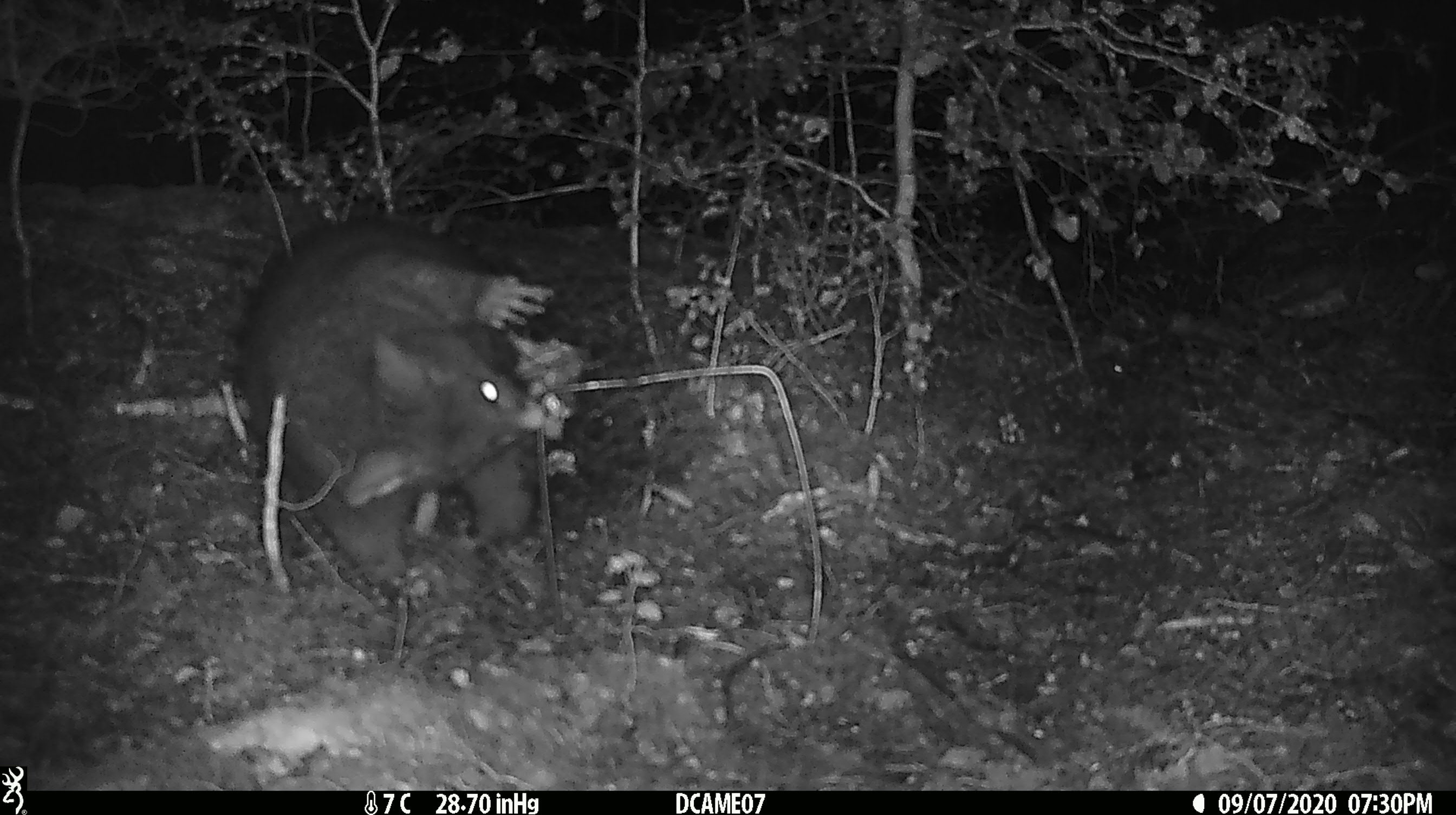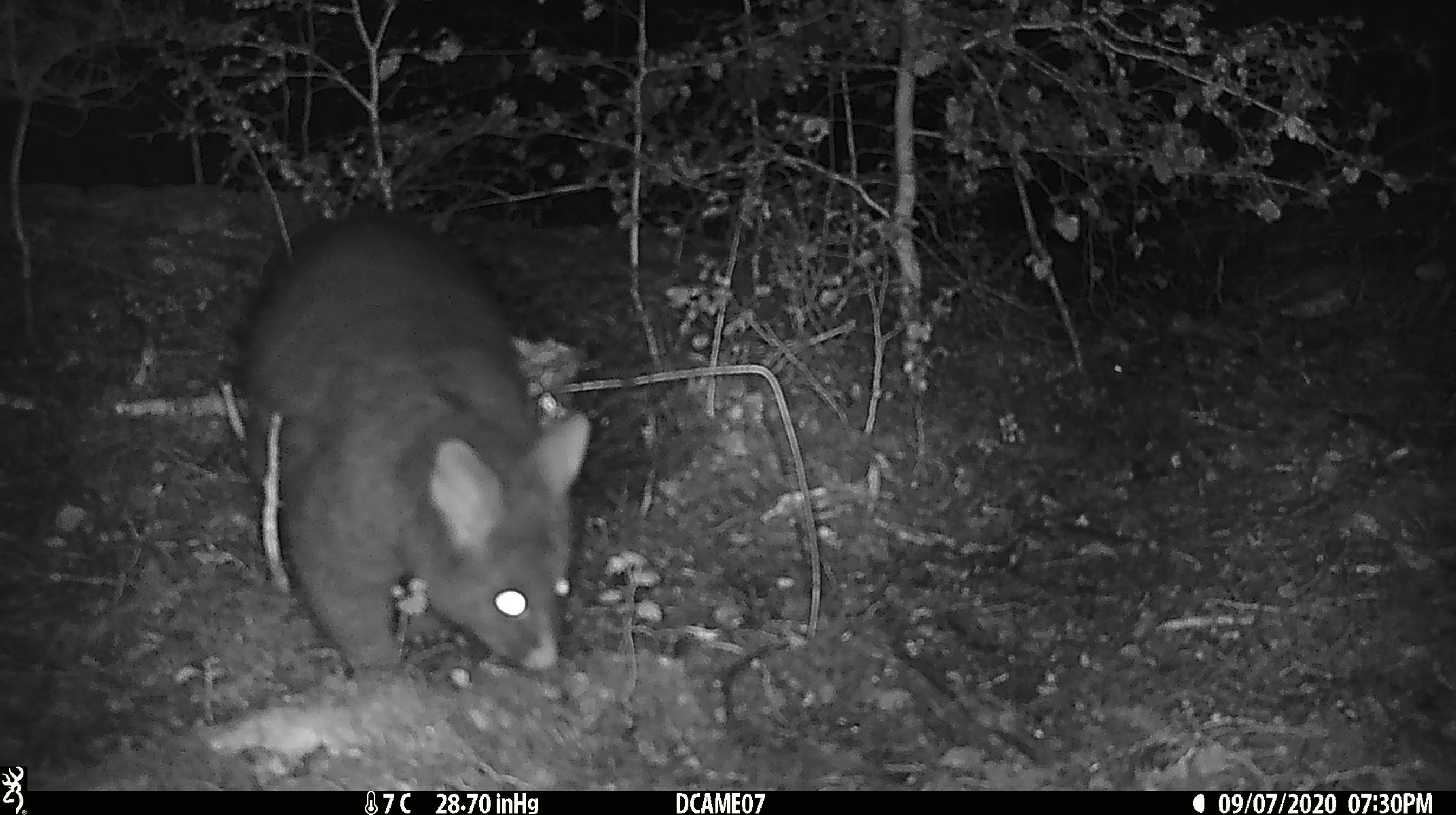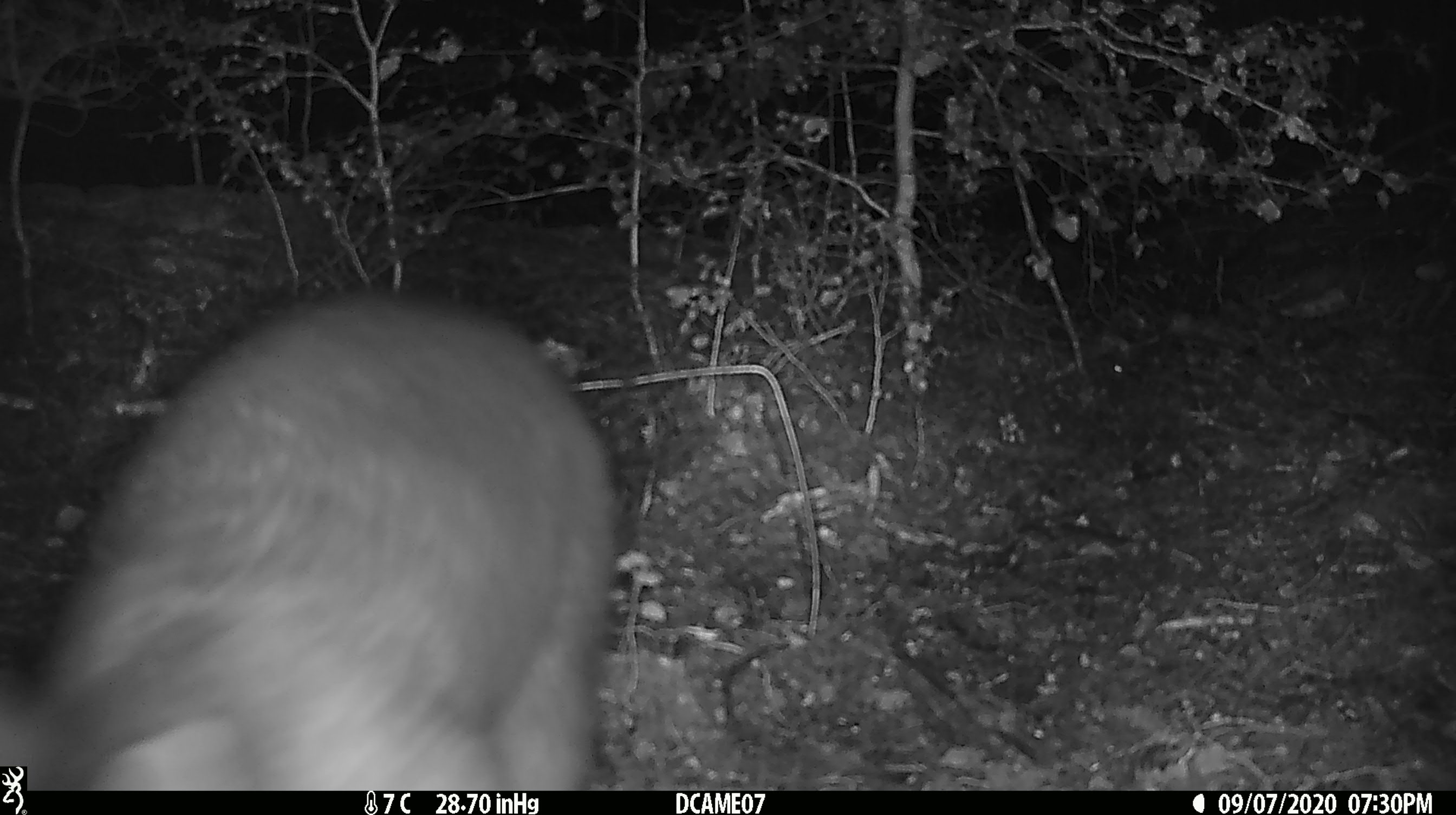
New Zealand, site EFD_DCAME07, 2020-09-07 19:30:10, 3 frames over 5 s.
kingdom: Animalia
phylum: Chordata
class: Mammalia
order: Diprotodontia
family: Phalangeridae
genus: Trichosurus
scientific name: Trichosurus vulpecula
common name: common brushtail possum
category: possum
Possum (common brushtail possum) (Trichosurus vulpecula).